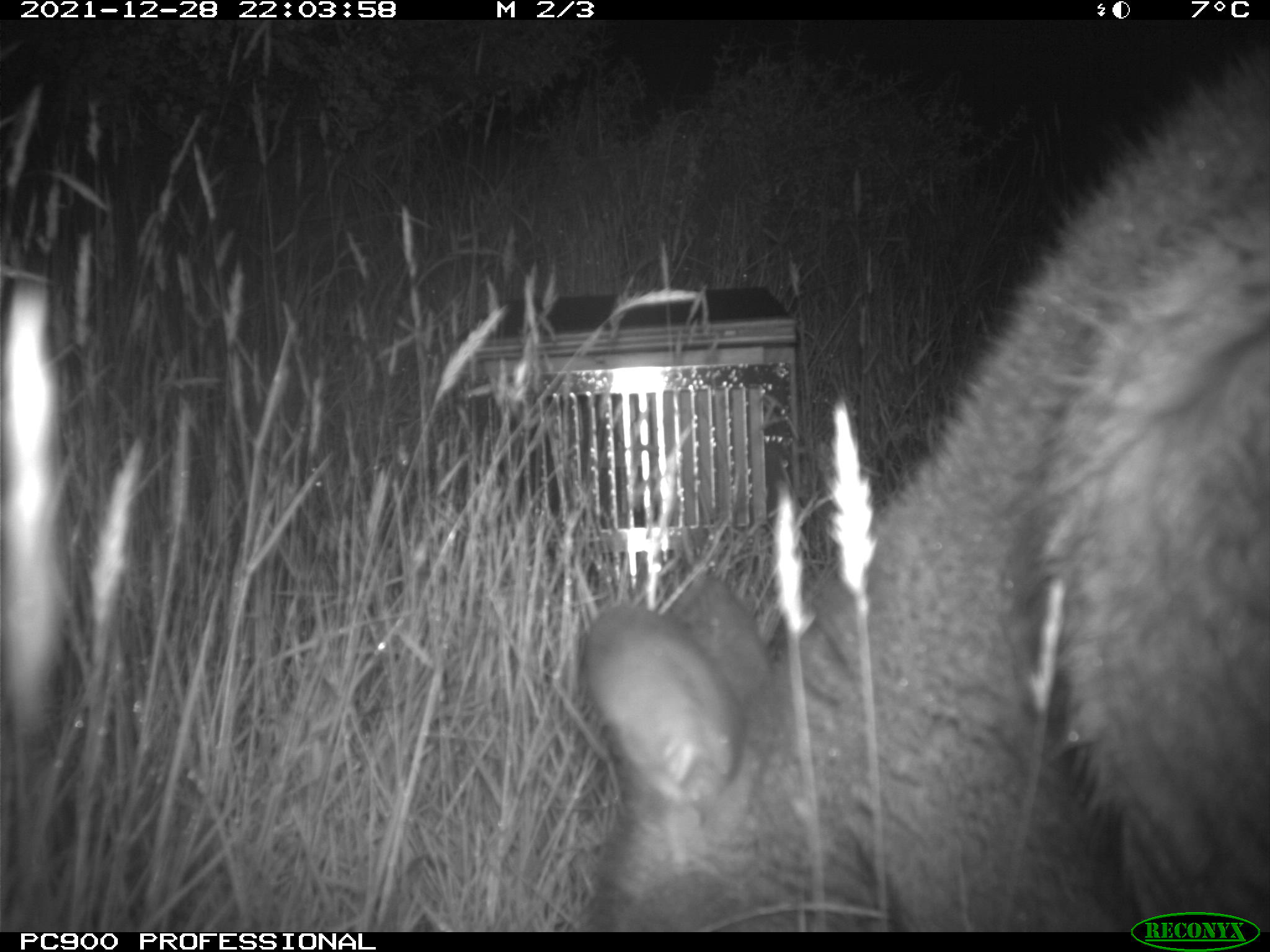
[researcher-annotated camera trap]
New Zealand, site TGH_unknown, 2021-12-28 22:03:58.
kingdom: Animalia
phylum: Chordata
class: Mammalia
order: Diprotodontia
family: Macropodidae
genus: Notamacropus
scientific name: Notamacropus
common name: wallaby